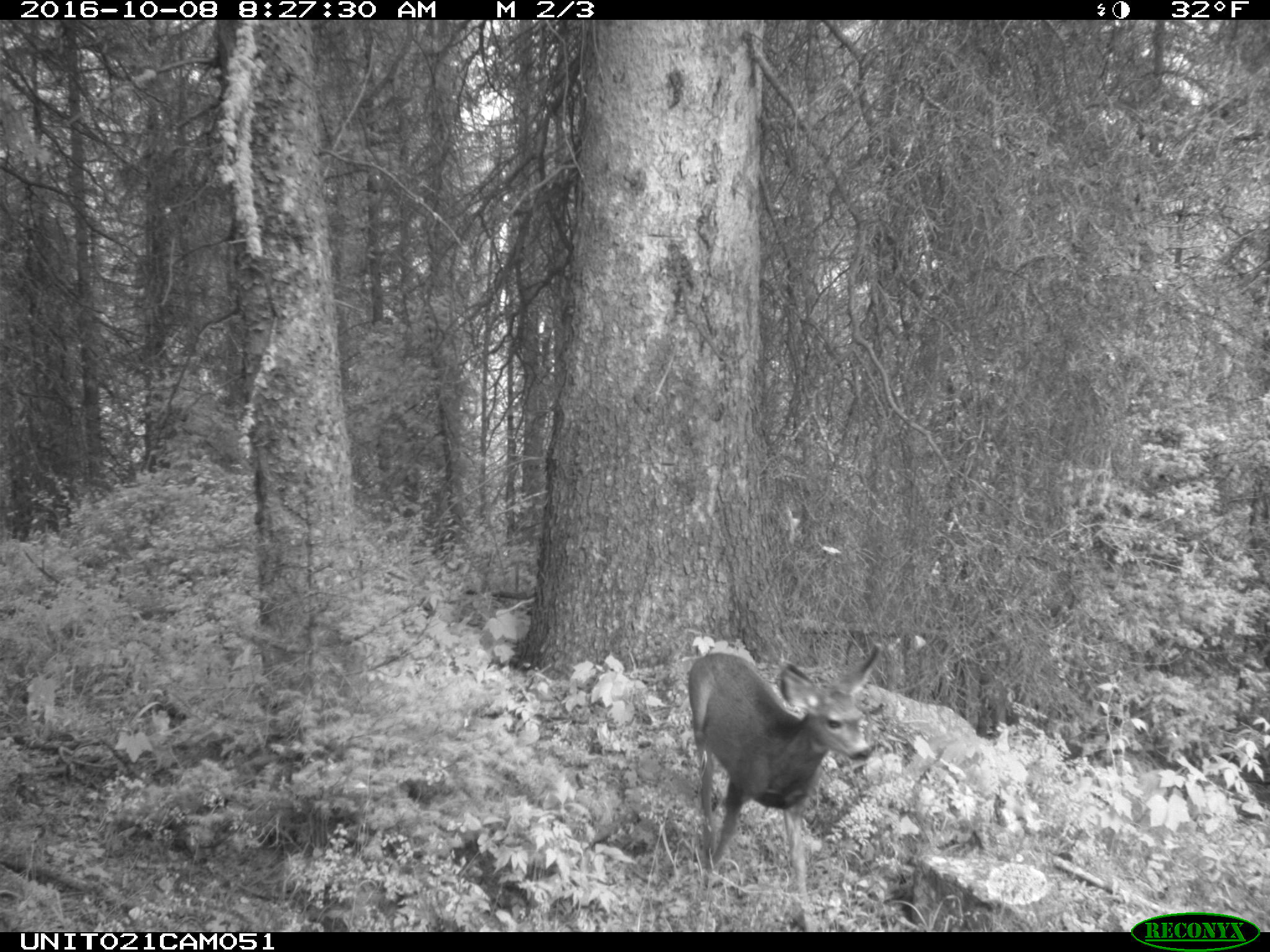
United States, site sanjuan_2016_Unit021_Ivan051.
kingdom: Animalia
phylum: Chordata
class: Mammalia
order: Artiodactyla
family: Cervidae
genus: Odocoileus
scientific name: Odocoileus hemionus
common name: mule deer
Odocoileus hemionus (mule deer).